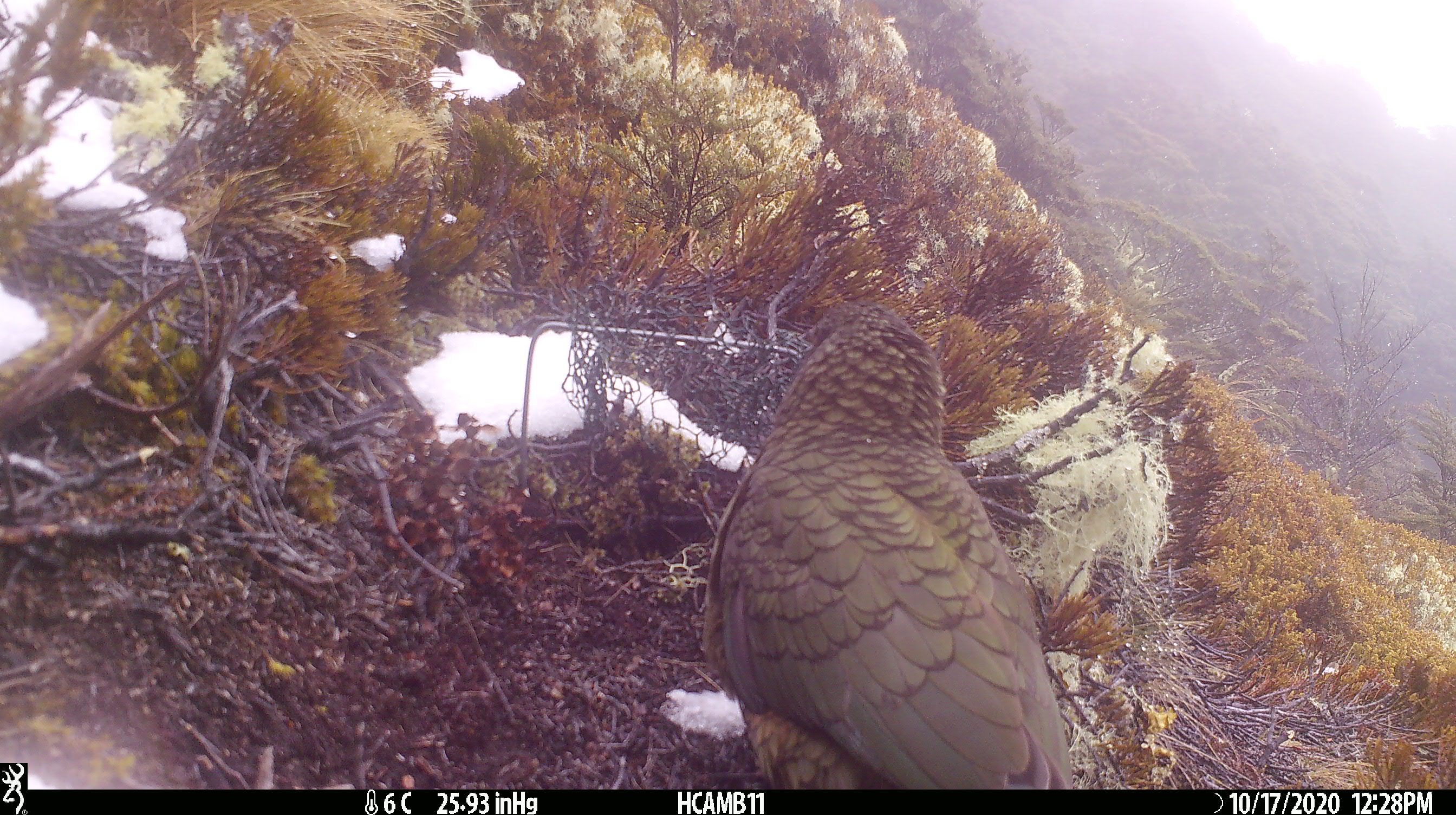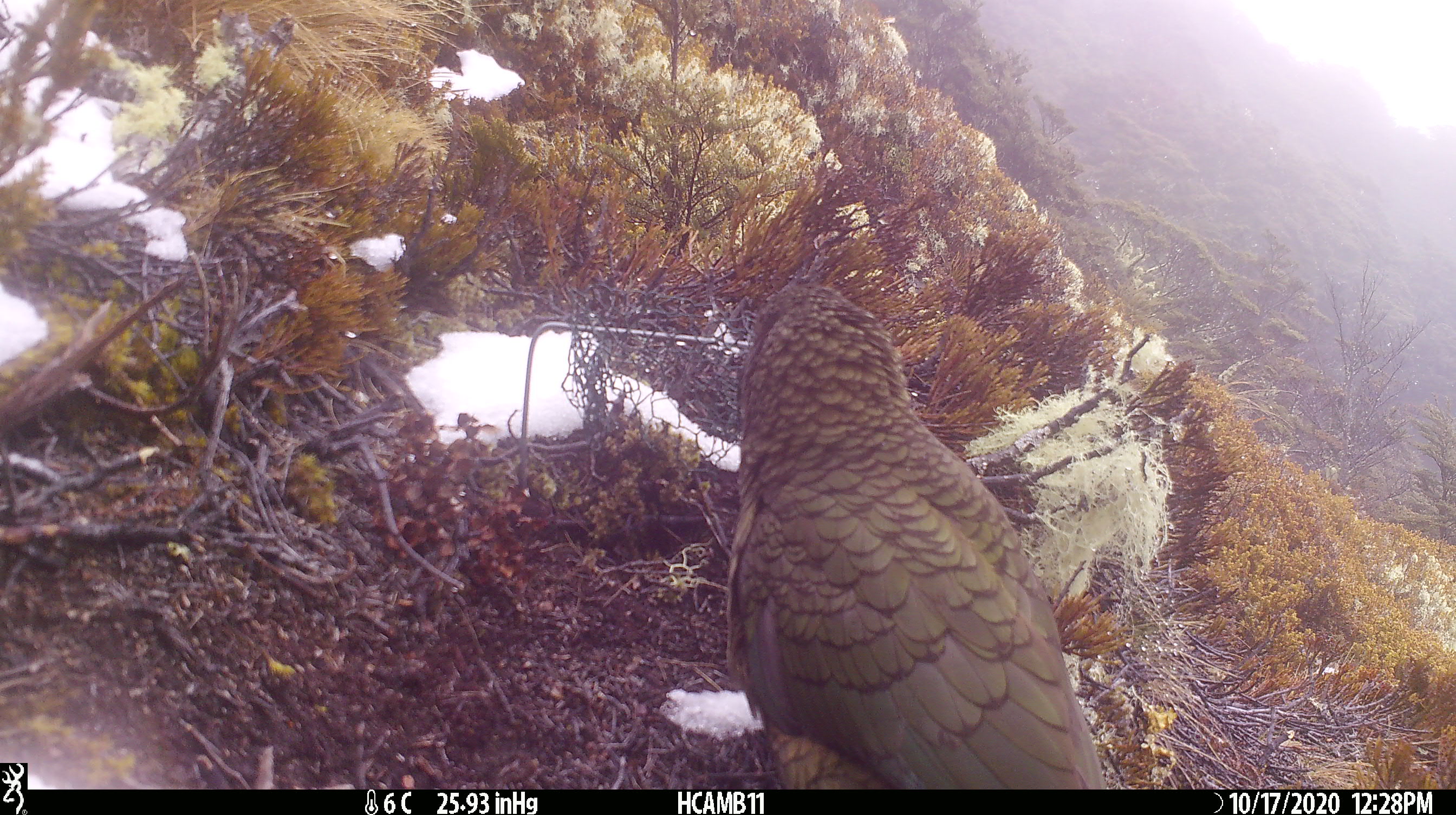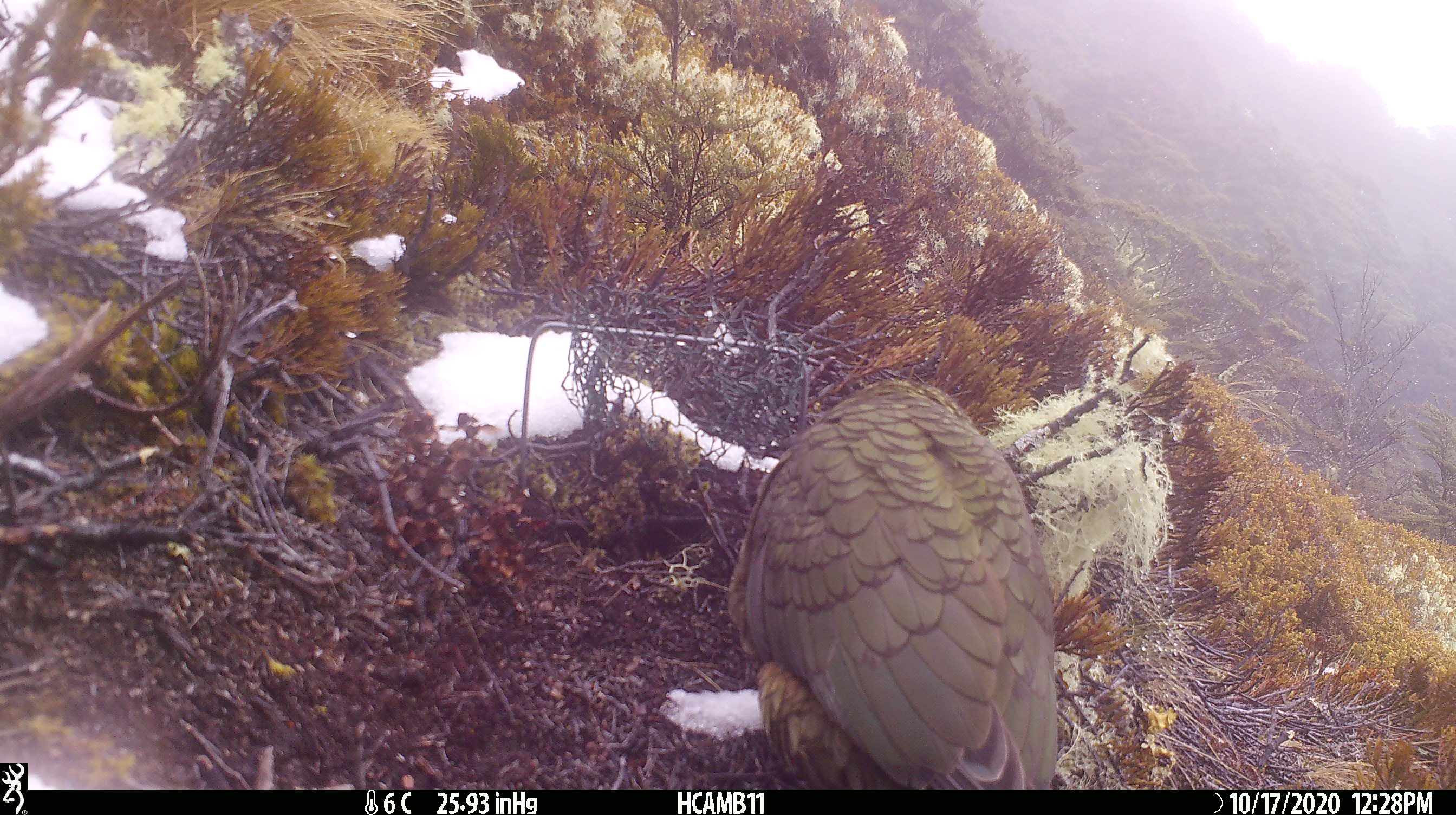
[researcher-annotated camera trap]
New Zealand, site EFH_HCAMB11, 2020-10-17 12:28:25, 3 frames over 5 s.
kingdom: Animalia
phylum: Chordata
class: Aves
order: Psittaciformes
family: Strigopidae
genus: Nestor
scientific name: Nestor notabilis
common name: kea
Kea (Nestor notabilis).